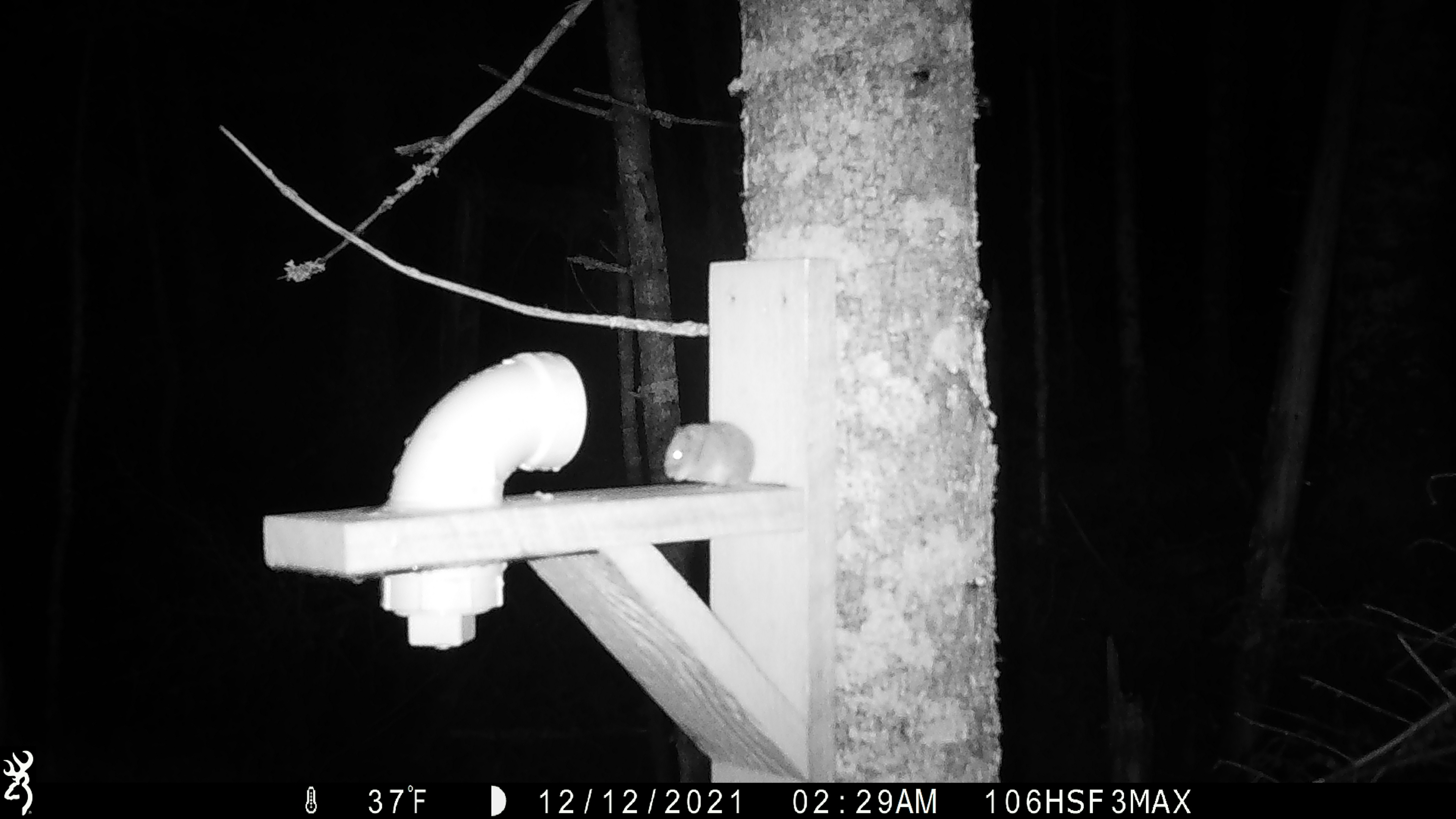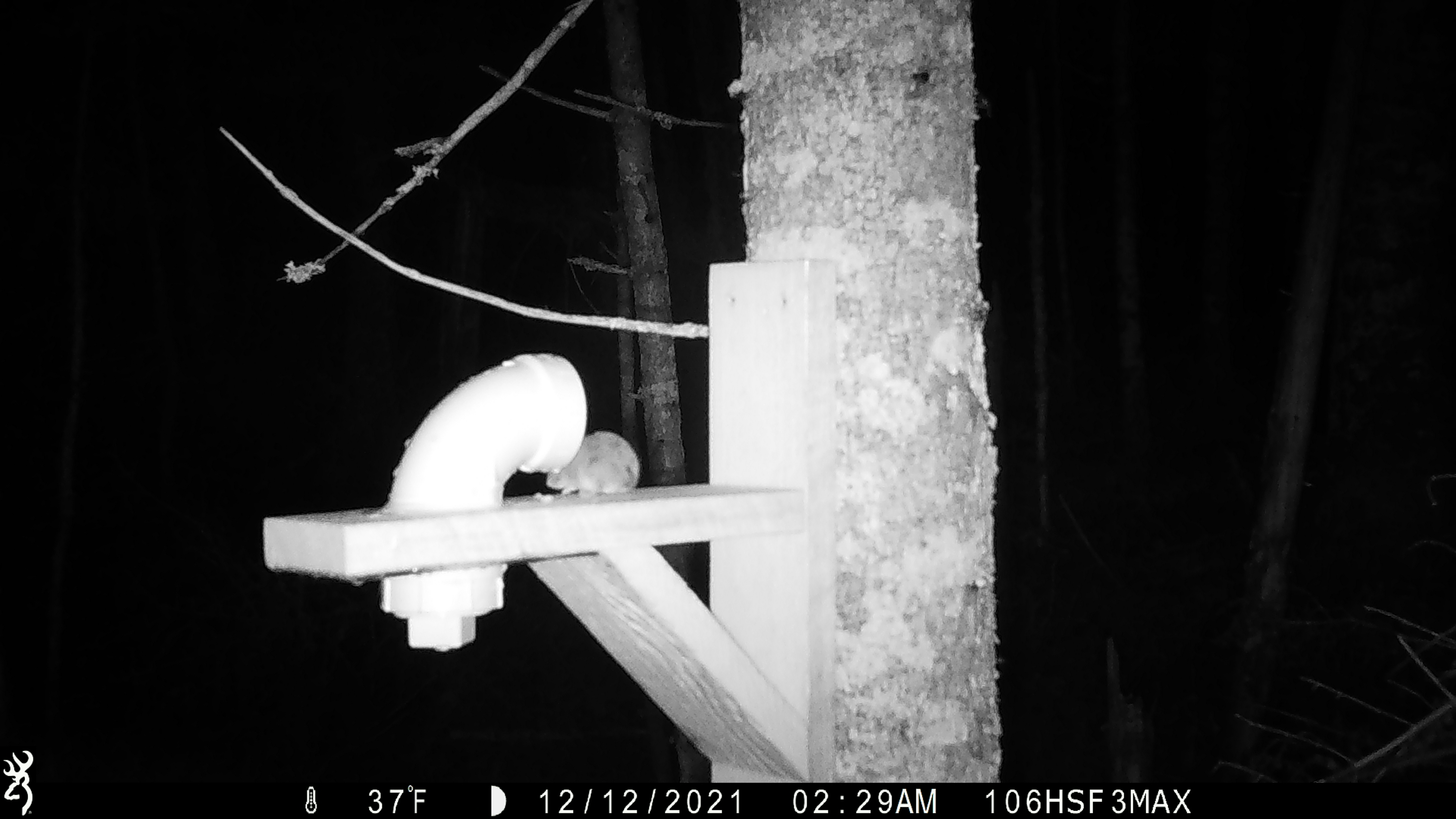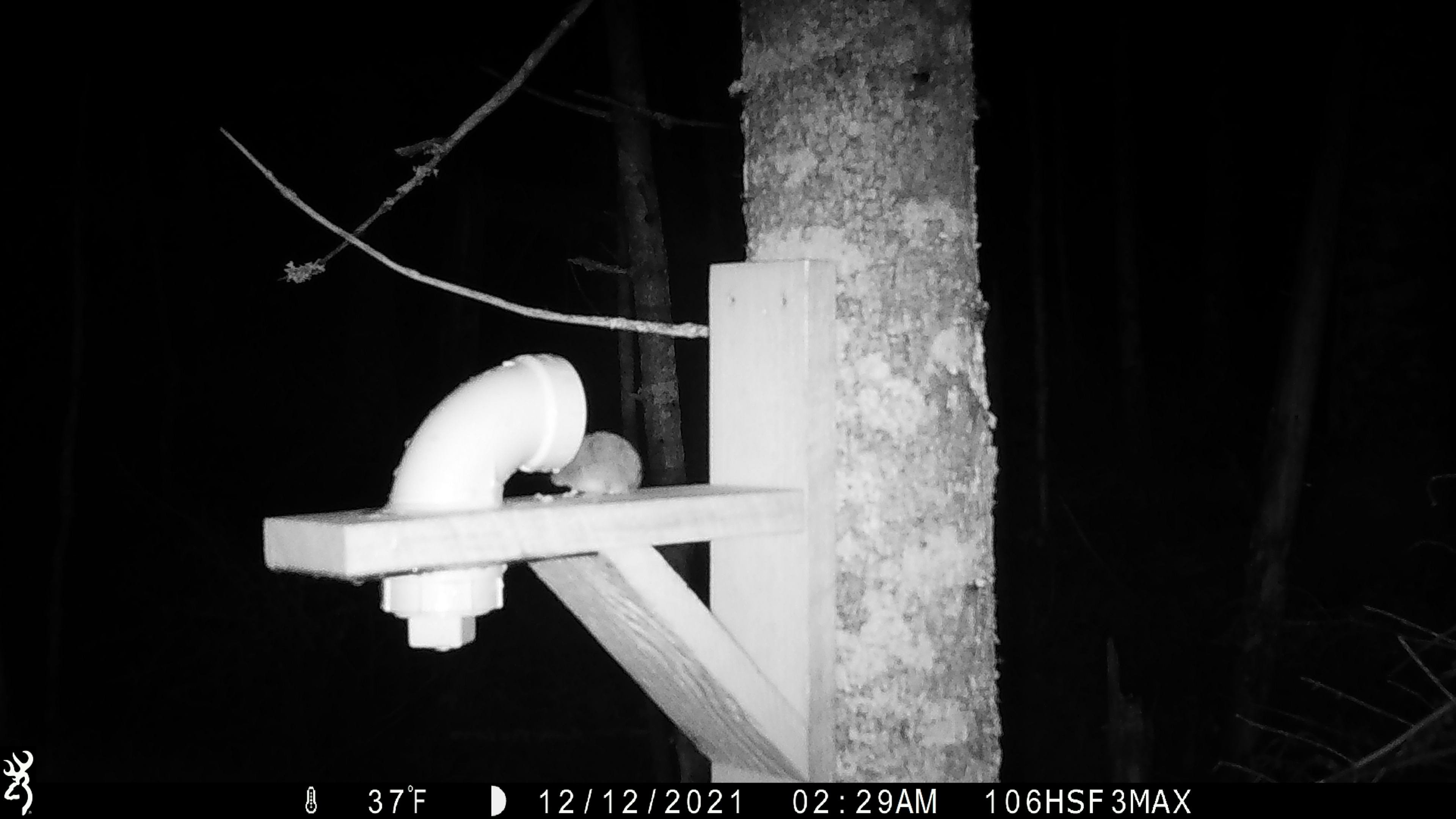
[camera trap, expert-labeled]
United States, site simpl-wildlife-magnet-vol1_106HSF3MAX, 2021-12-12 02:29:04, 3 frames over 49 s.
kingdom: Animalia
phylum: Chordata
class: Mammalia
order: Rodentia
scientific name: Rodentia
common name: mouse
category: mouse sp.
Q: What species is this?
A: Mouse sp. (mouse) (Rodentia).